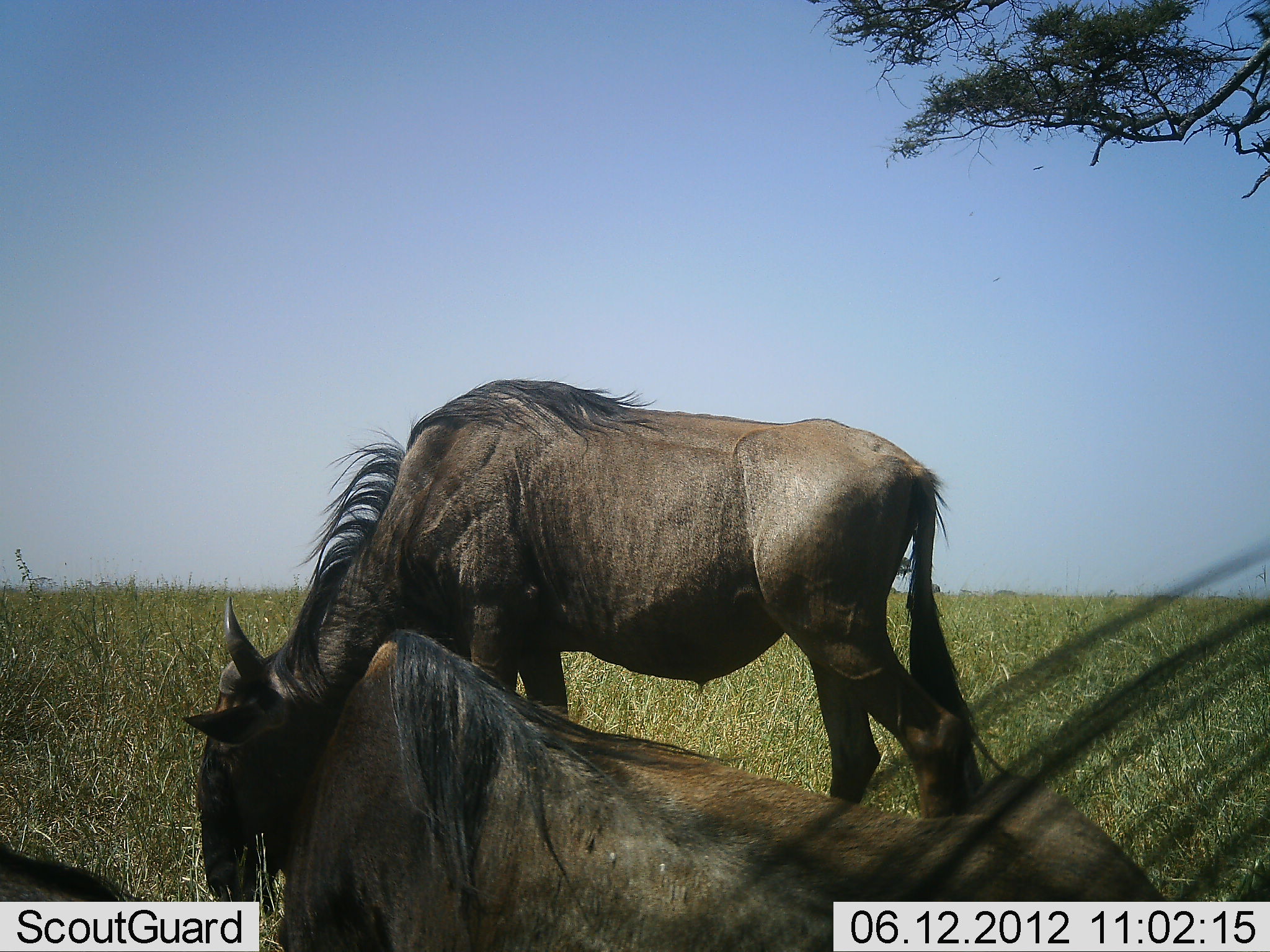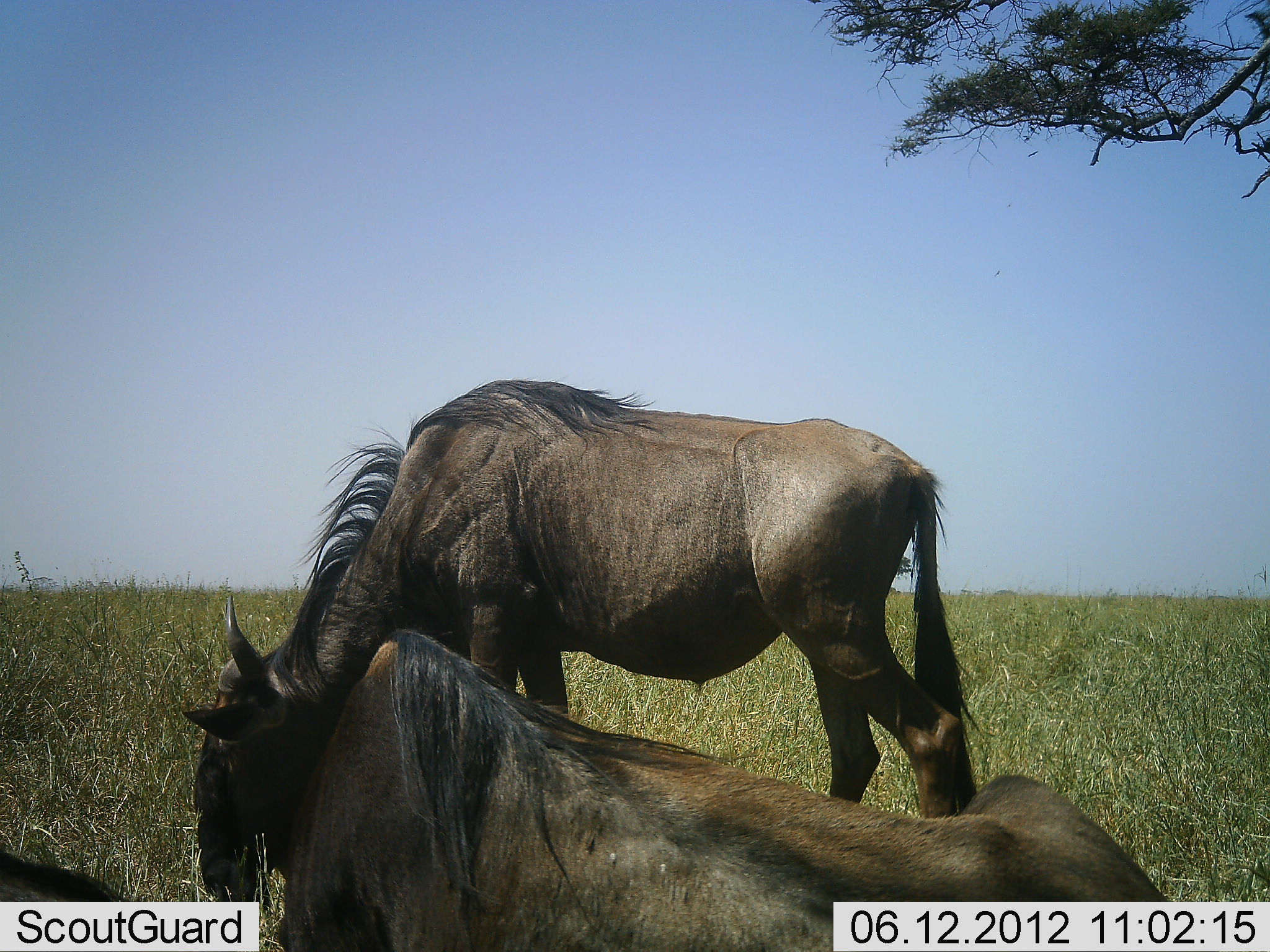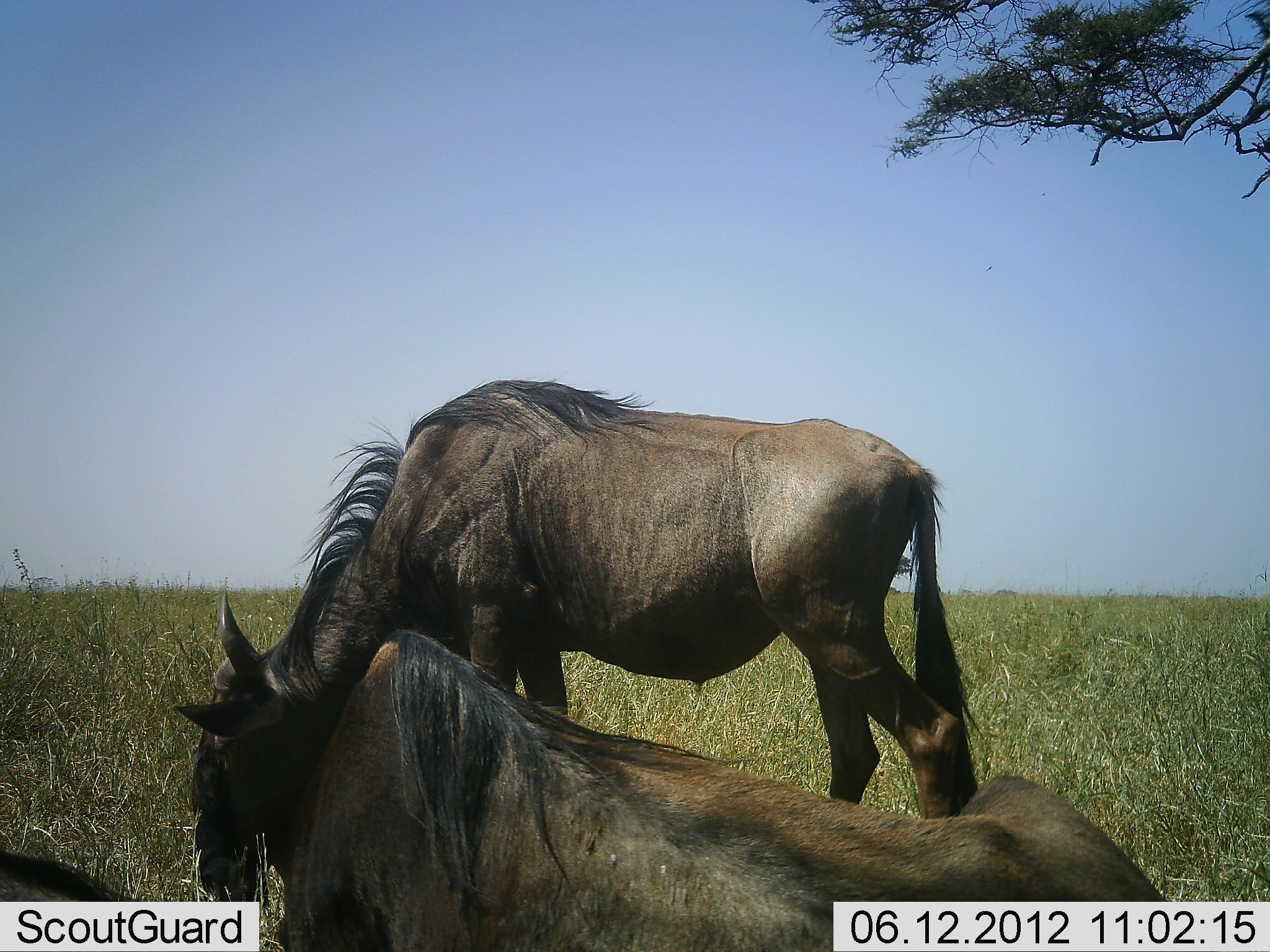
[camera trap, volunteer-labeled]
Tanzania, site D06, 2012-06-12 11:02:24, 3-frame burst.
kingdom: Animalia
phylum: Chordata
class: Mammalia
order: Artiodactyla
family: Bovidae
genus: Connochaetes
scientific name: Connochaetes taurinus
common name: blue wildebeest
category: wildebeest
Wildebeest (blue wildebeest) (Connochaetes taurinus), count 2. Behavior (volunteer vote fractions): standing 50%, resting 90%, moving 0%, interacting 10%. Young present (vote fraction): 0%. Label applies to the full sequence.